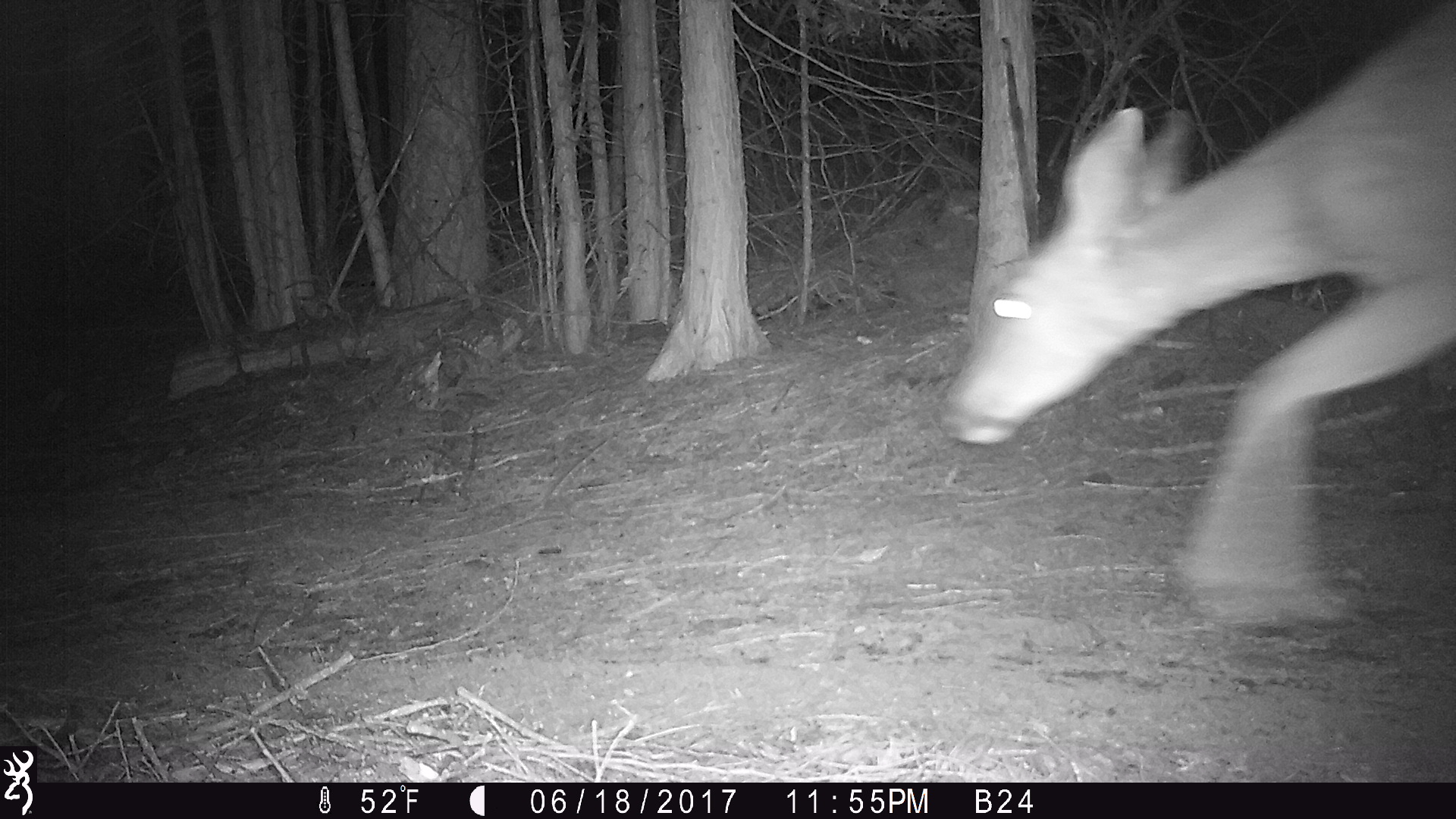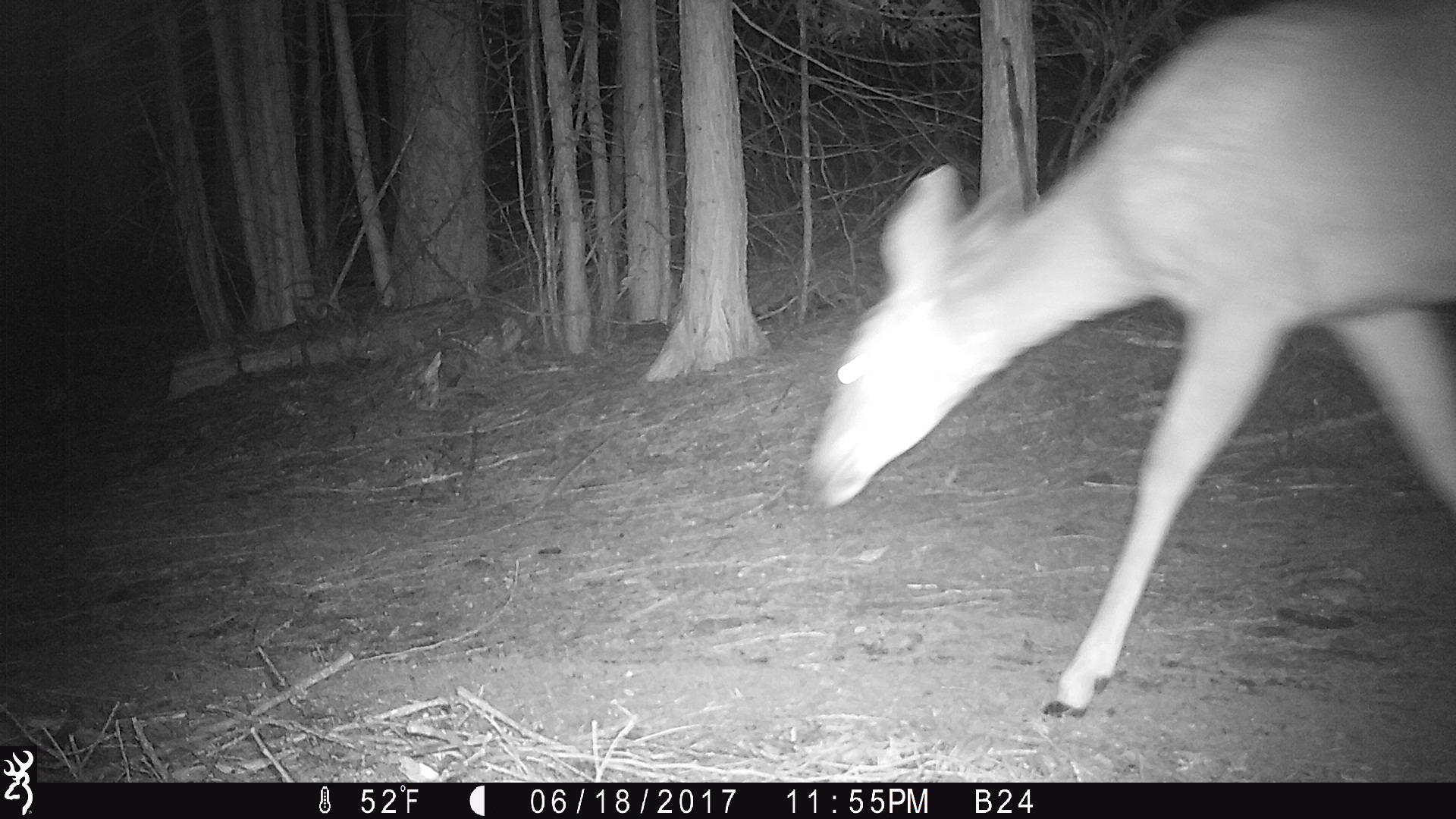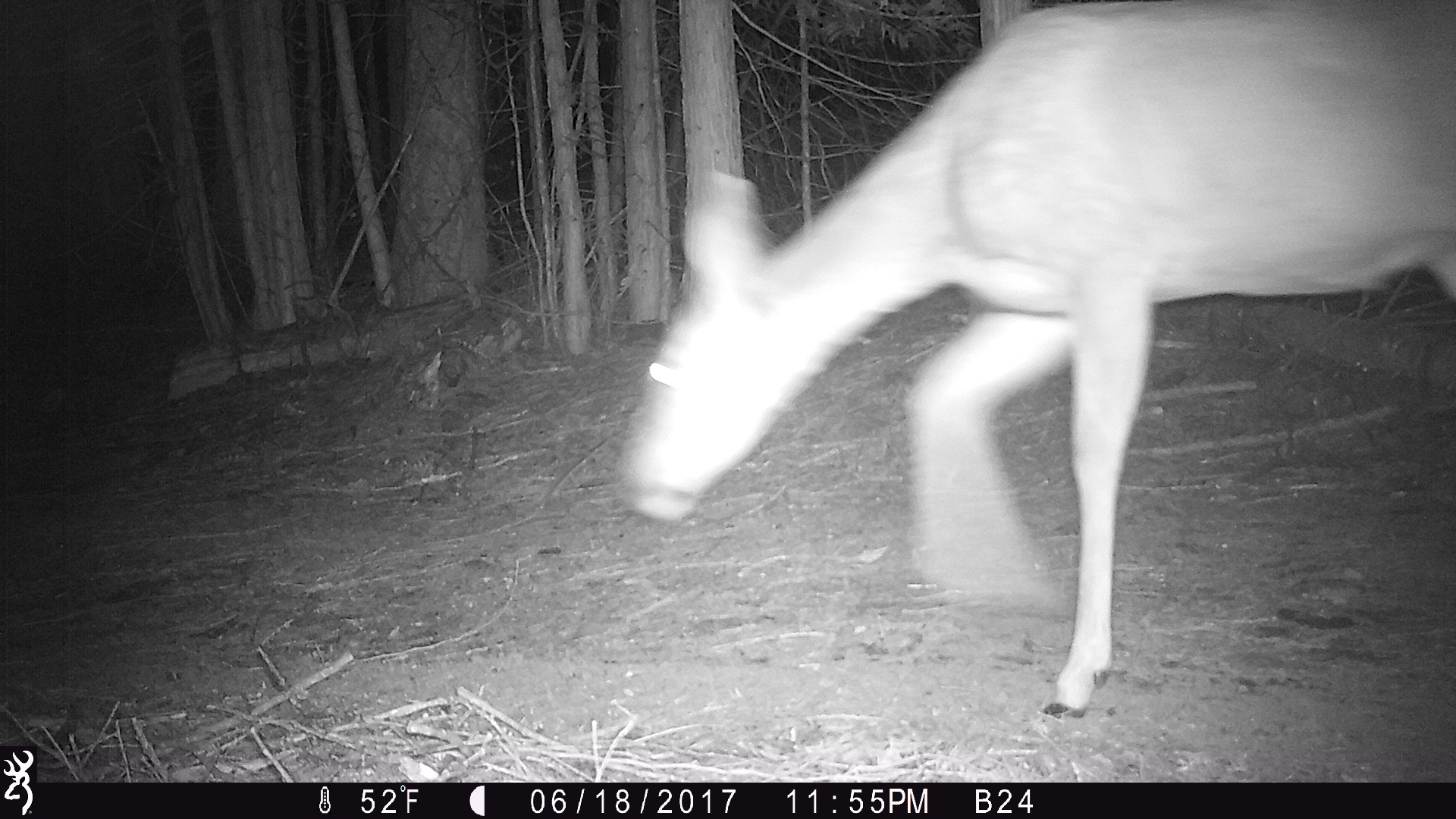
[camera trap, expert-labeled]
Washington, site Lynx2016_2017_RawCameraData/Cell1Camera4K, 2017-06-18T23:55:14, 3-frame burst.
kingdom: Animalia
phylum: Chordata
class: Mammalia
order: Artiodactyla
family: Cervidae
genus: Odocoileus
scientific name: Odocoileus hemionus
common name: mule deer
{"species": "Odocoileus hemionus (mule deer)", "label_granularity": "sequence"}